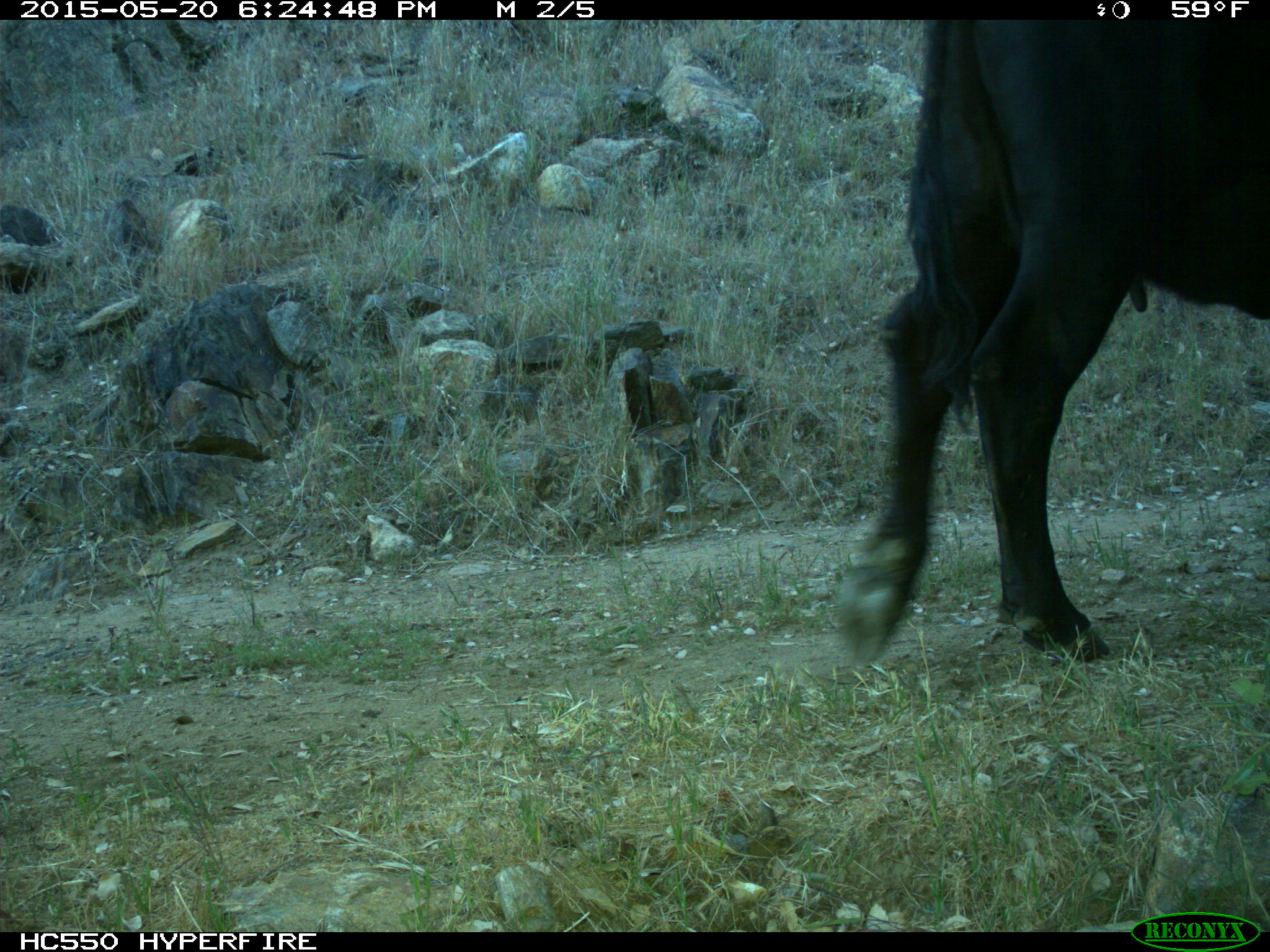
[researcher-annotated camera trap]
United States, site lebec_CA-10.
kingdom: Animalia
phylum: Chordata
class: Mammalia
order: Artiodactyla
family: Bovidae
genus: Bos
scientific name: Bos taurus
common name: domestic cow